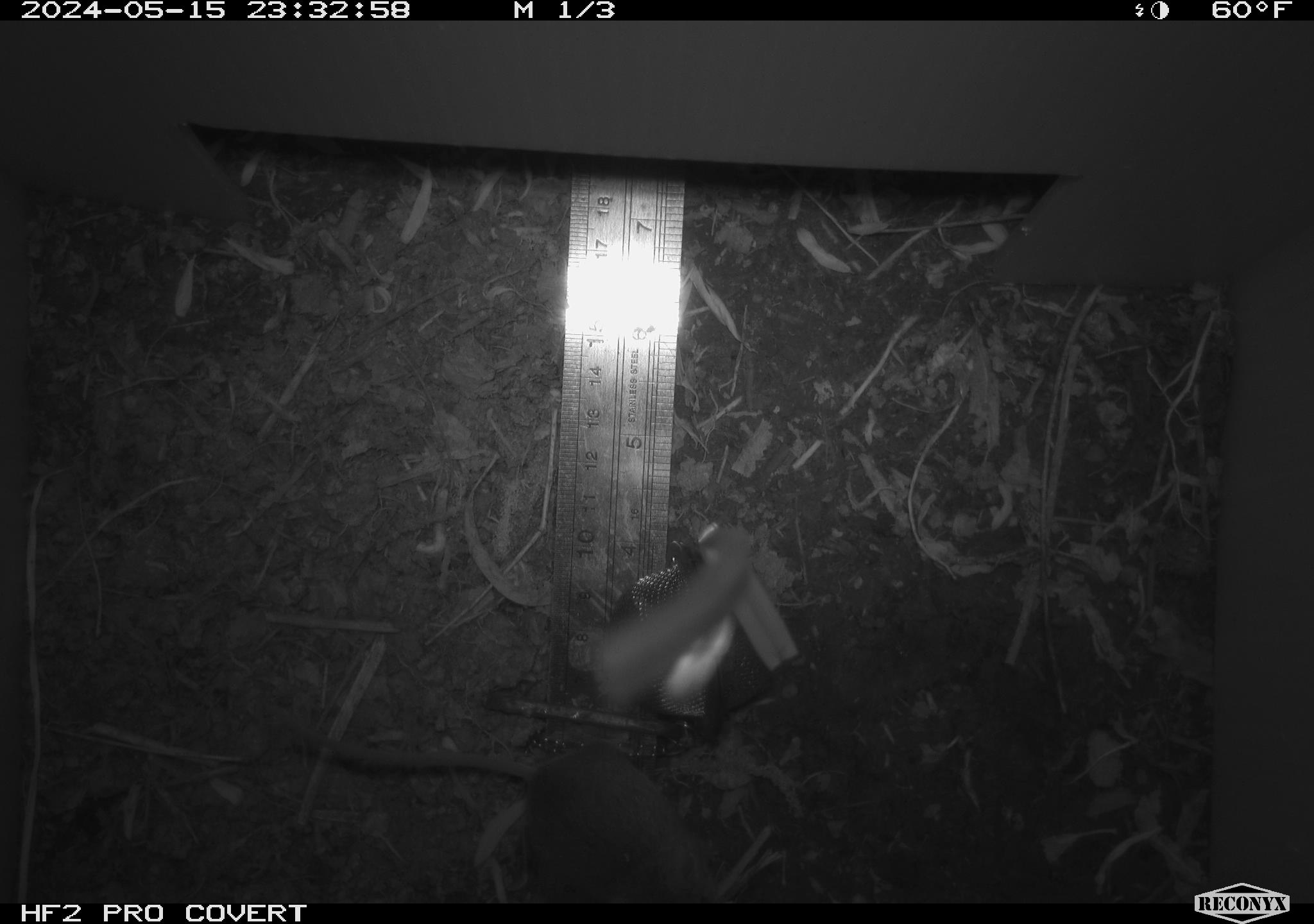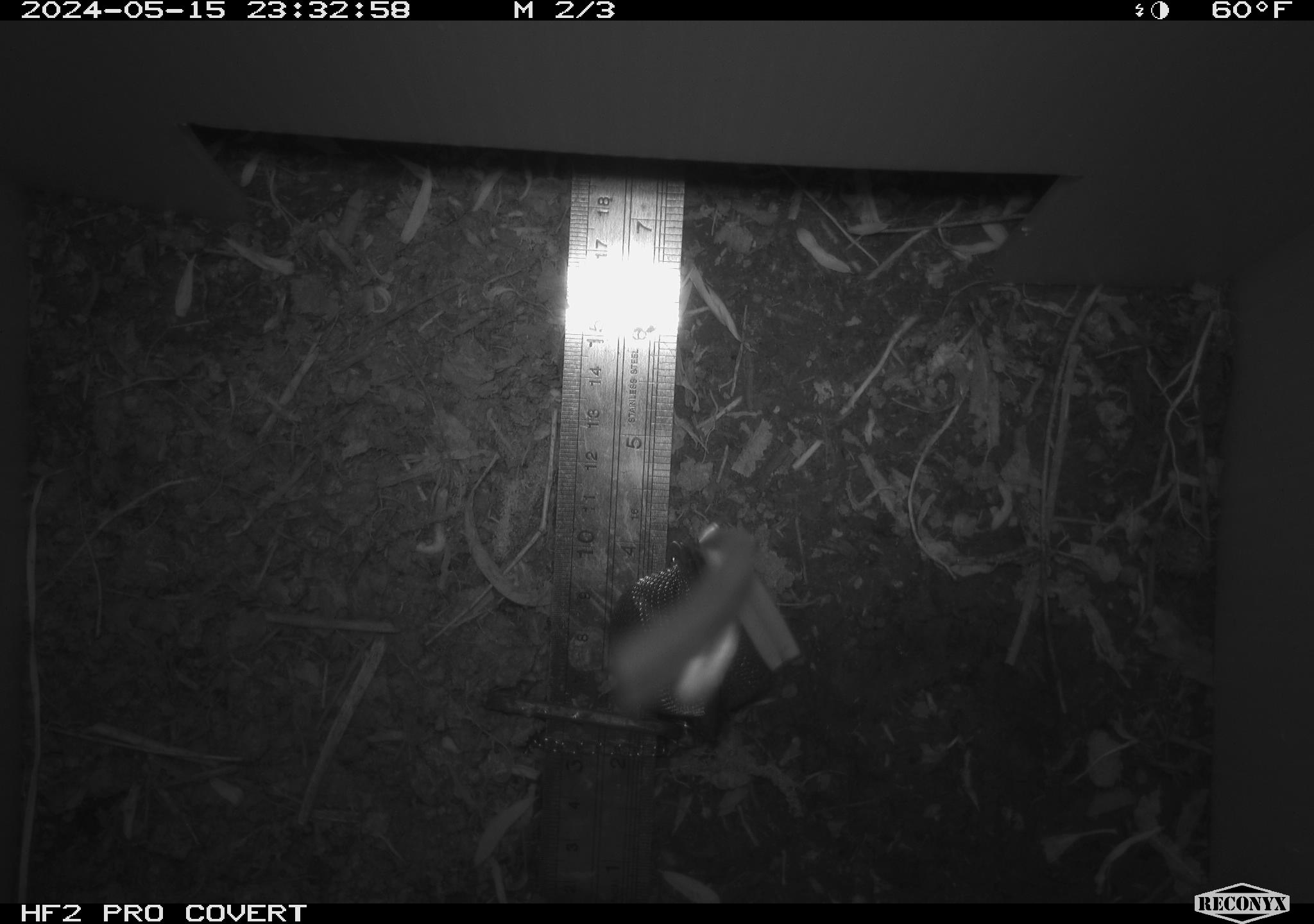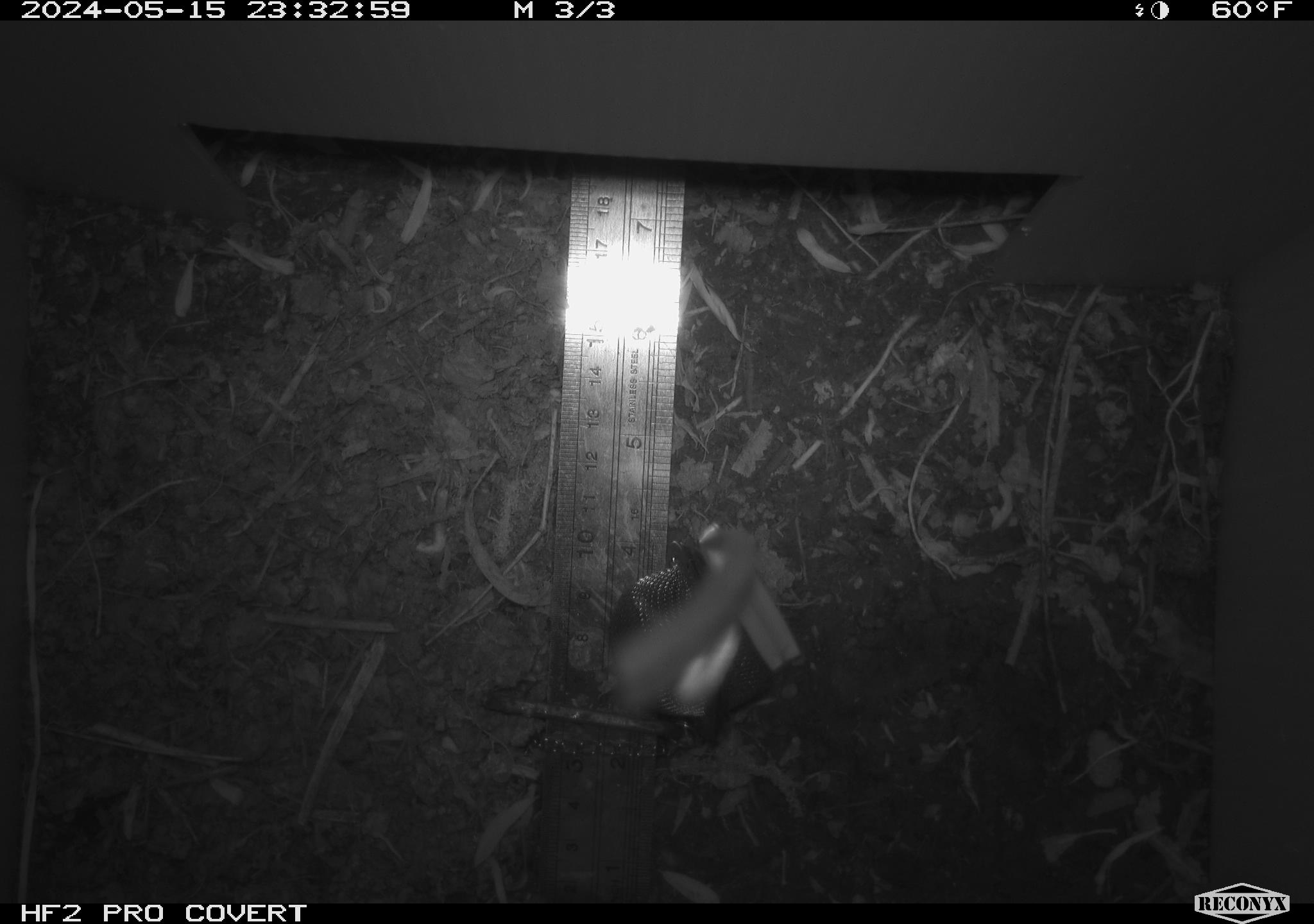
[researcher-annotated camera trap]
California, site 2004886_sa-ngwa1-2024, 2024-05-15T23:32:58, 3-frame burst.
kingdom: Animalia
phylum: Chordata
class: Mammalia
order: Rodentia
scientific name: Rodentia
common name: mouse species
Mouse species (Rodentia).